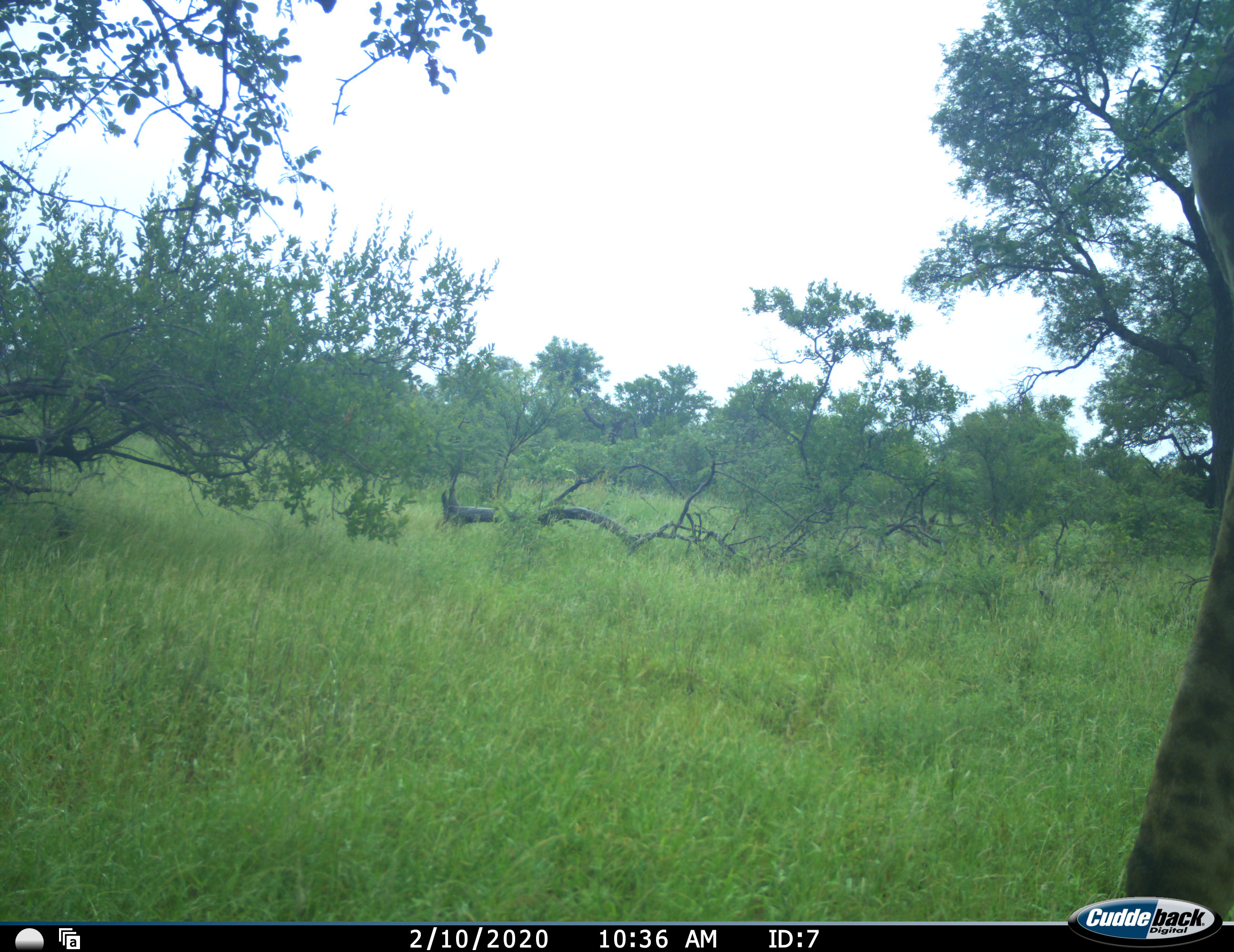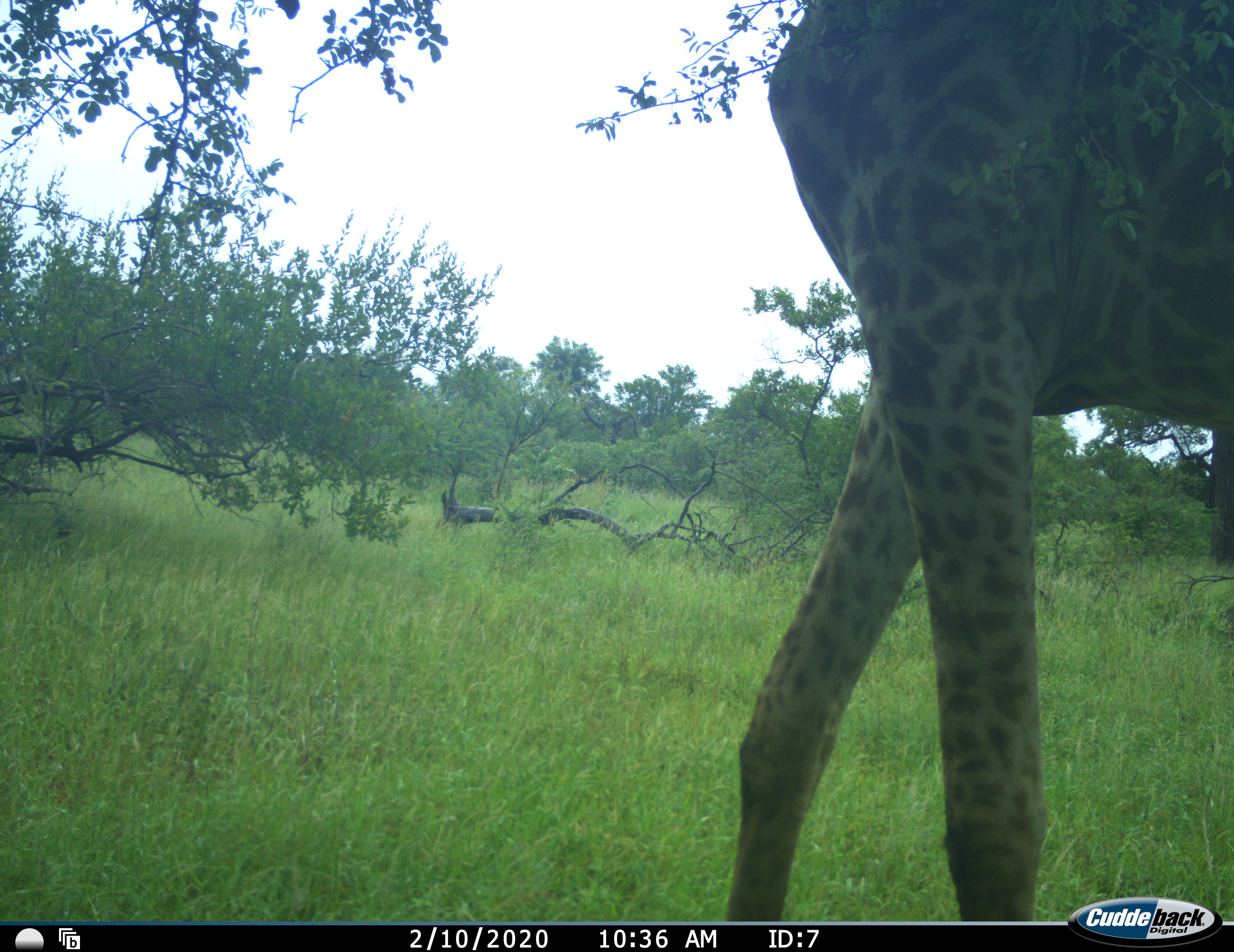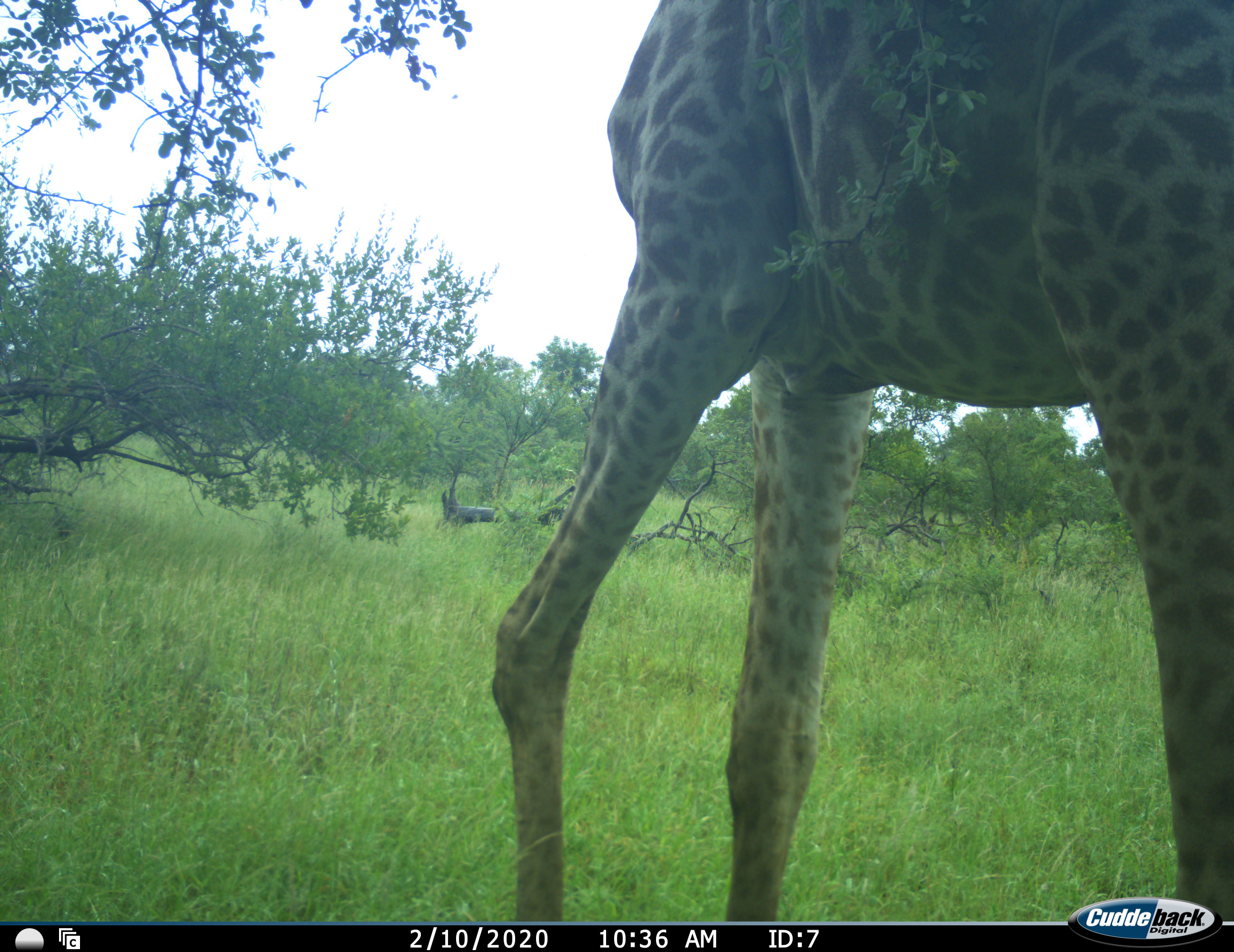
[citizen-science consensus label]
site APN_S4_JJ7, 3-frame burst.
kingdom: Animalia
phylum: Chordata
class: Mammalia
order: Artiodactyla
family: Giraffidae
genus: Giraffa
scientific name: Giraffa camelopardalis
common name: giraffe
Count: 1.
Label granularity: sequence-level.